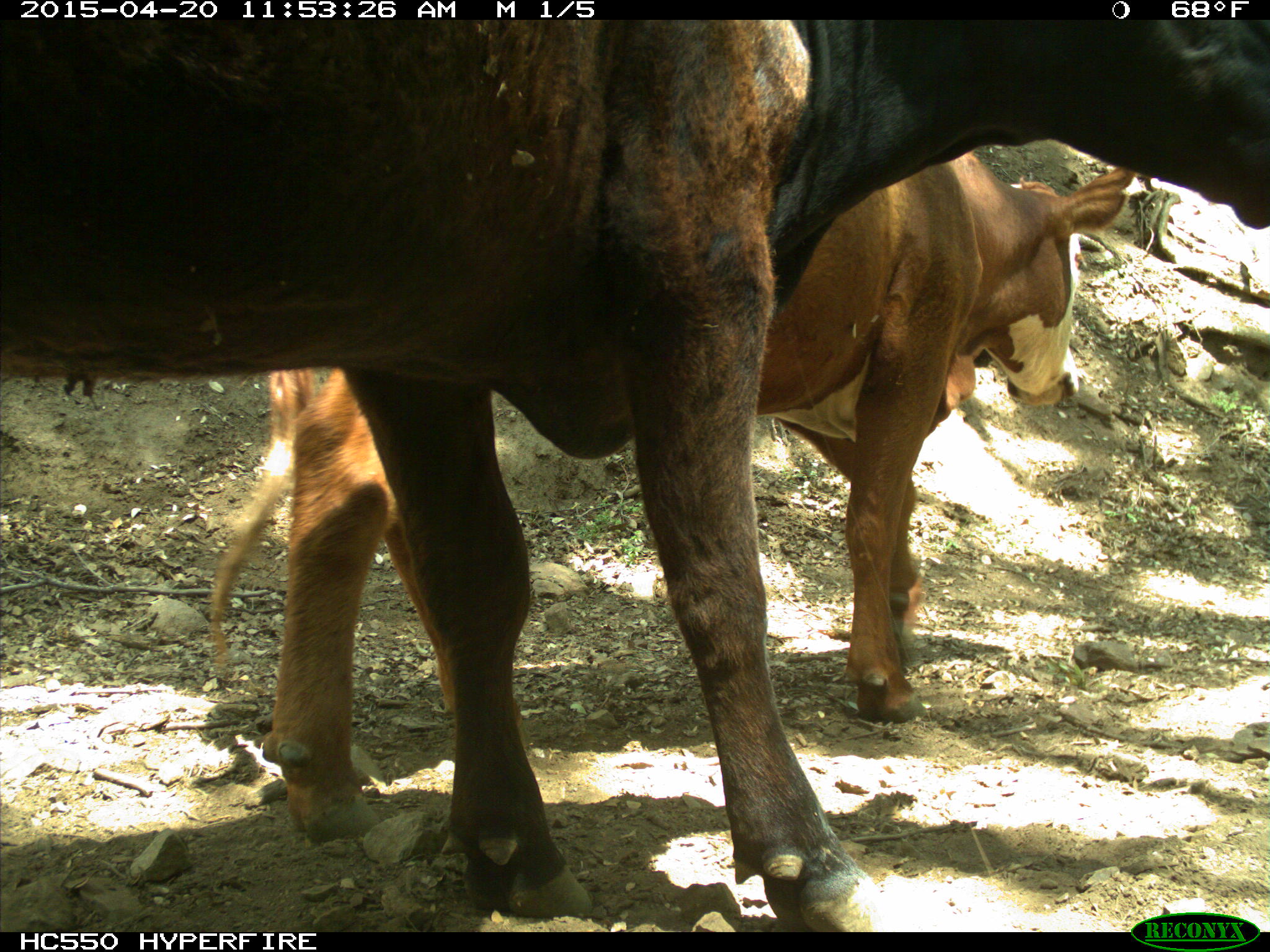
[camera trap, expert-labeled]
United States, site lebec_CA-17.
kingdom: Animalia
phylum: Chordata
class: Mammalia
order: Artiodactyla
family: Bovidae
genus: Bos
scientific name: Bos taurus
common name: domestic cow